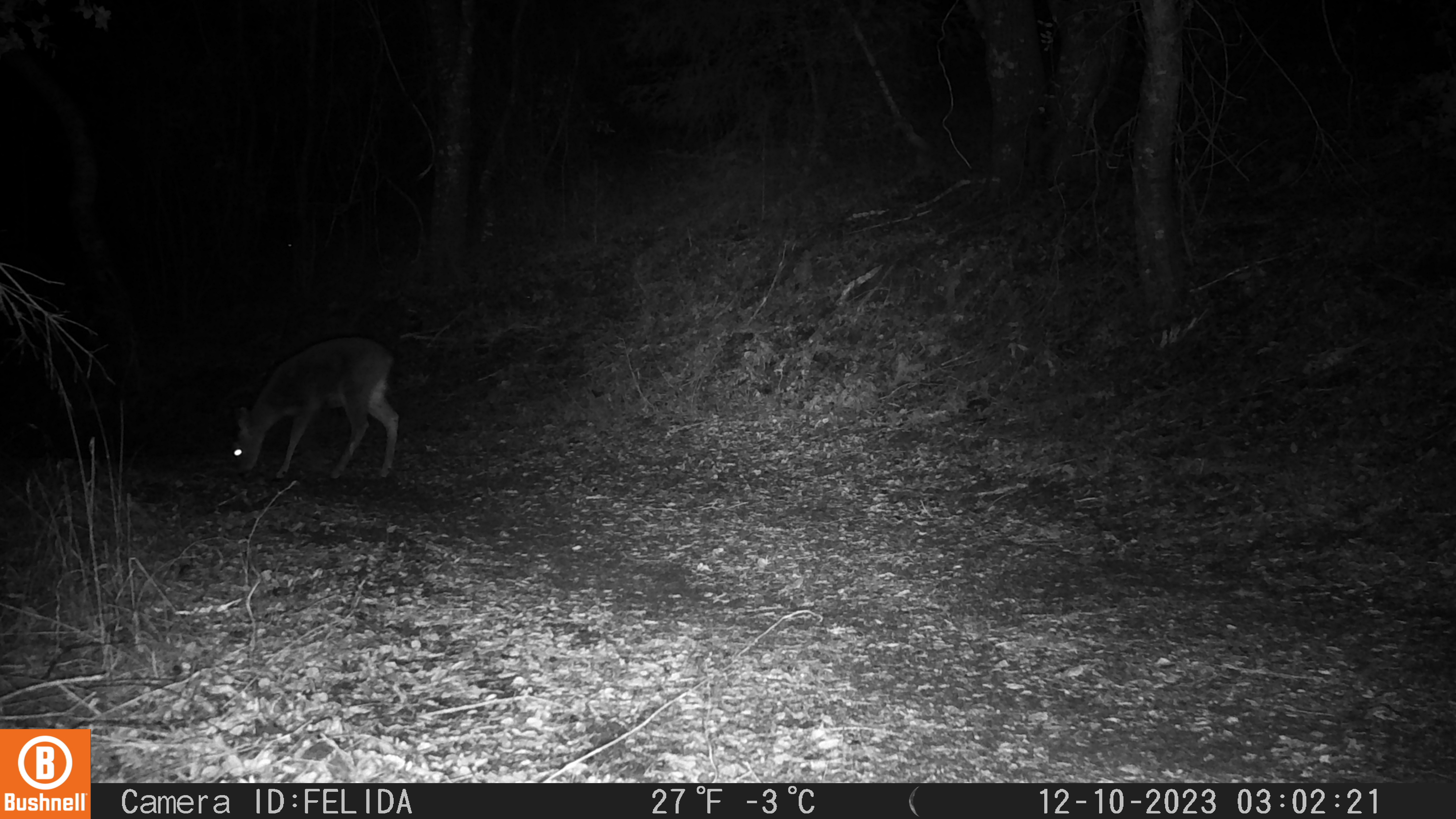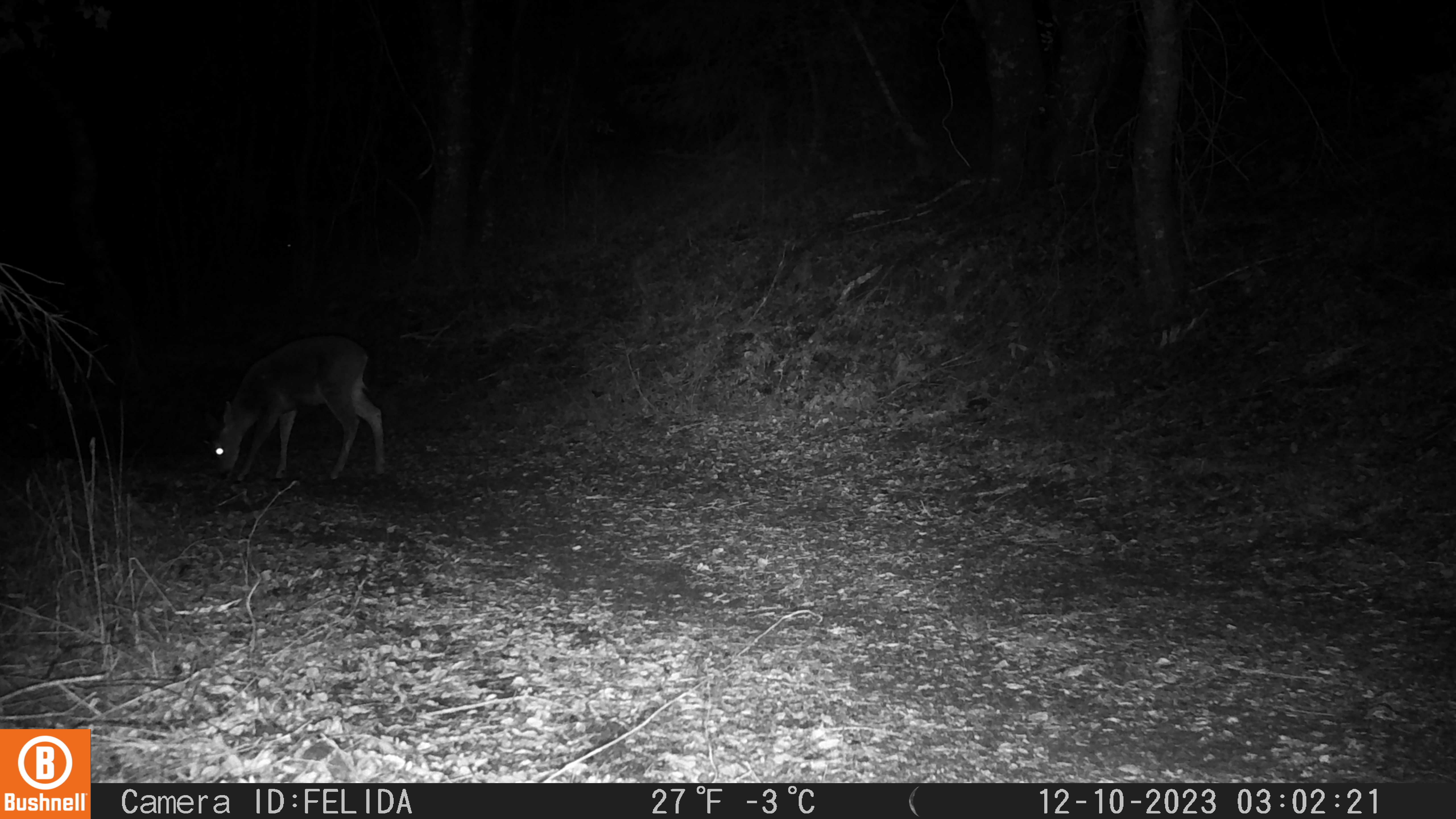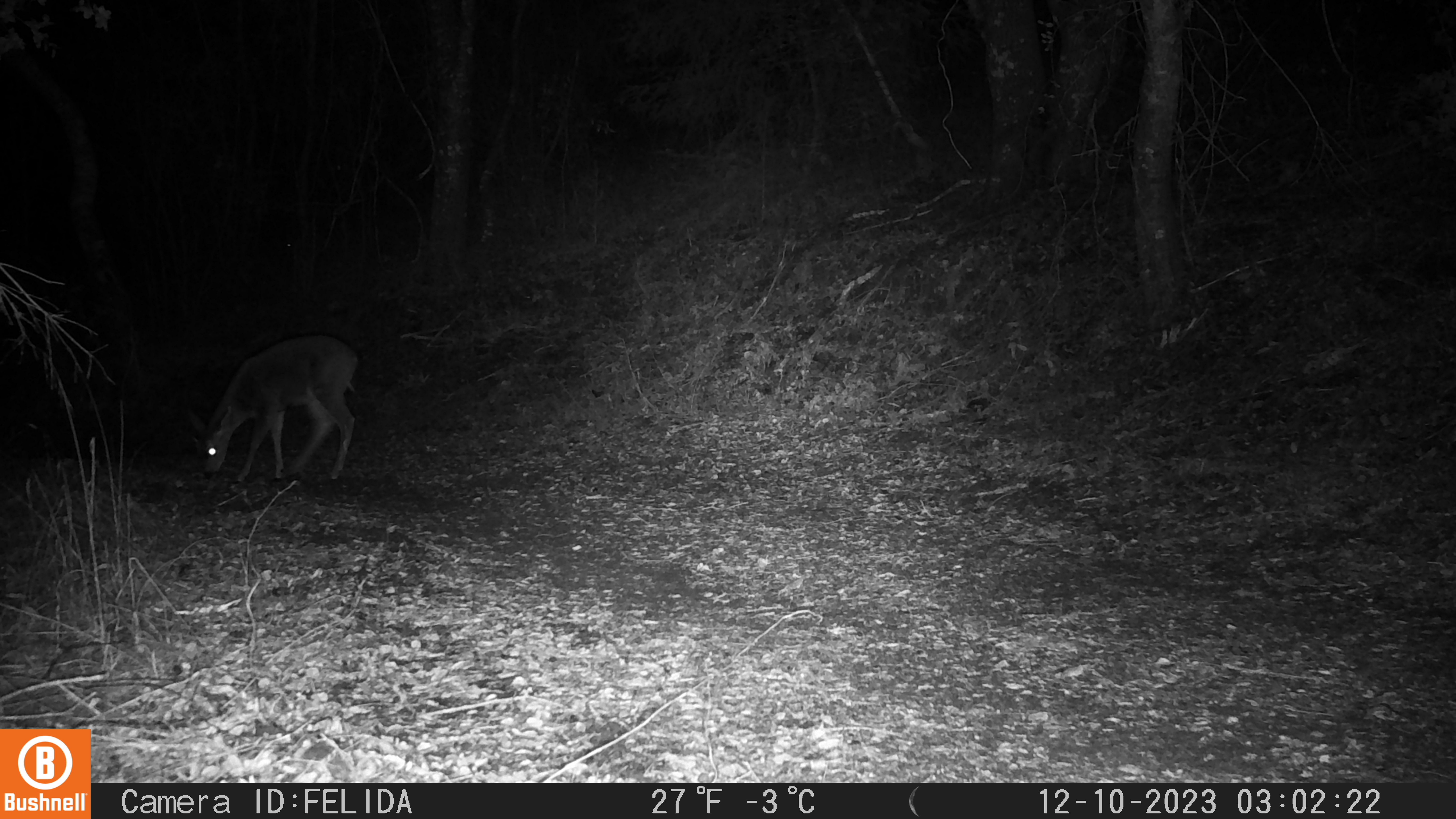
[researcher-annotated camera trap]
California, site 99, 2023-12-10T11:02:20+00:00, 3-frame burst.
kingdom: Animalia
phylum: Chordata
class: Mammalia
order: Artiodactyla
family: Cervidae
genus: Odocoileus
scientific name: Odocoileus hemionus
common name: mule deer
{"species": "mule deer (Odocoileus hemionus)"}